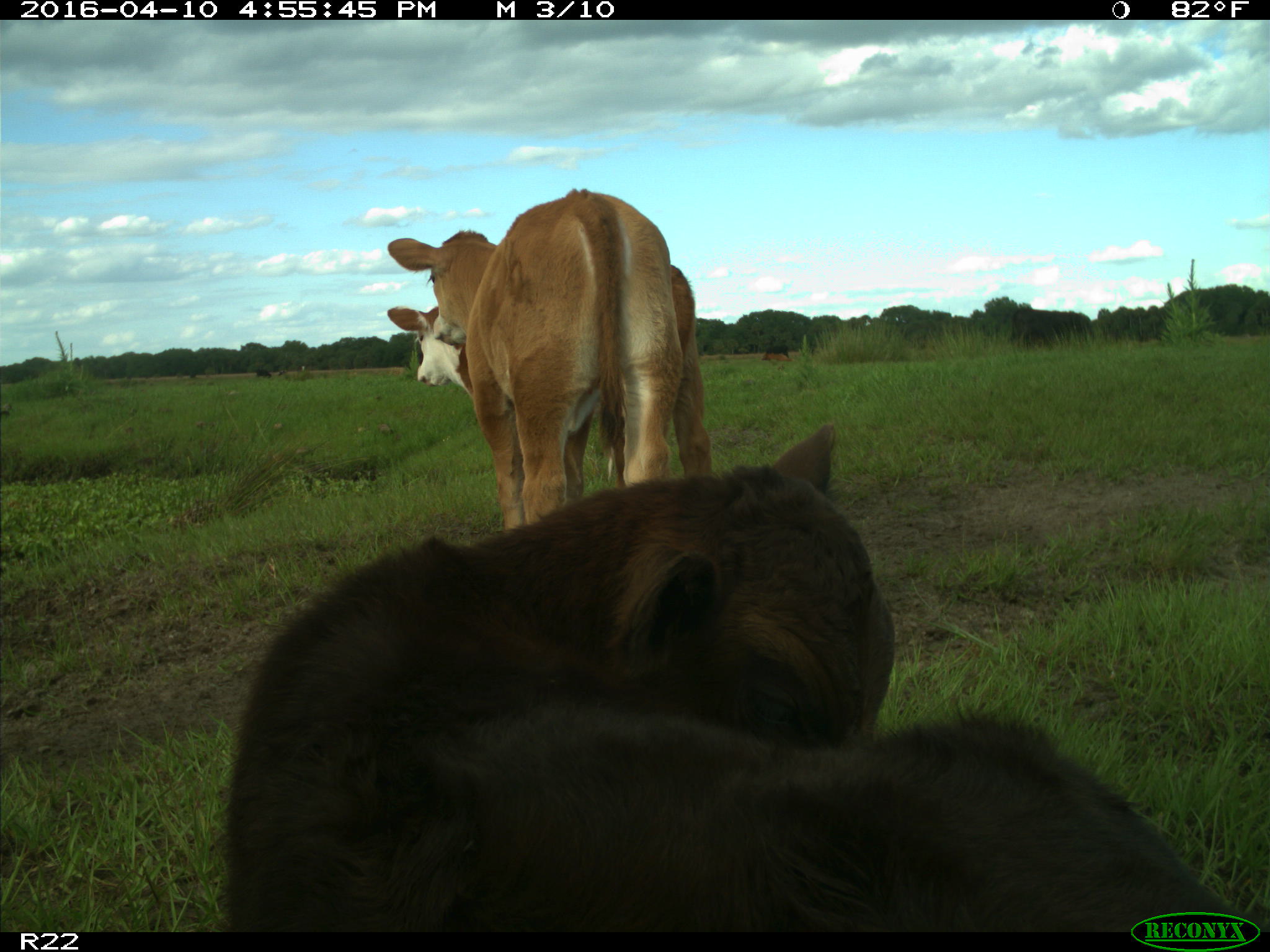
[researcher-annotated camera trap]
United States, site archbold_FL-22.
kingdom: Animalia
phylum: Chordata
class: Mammalia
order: Artiodactyla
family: Bovidae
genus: Bos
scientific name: Bos taurus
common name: domestic cow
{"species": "Bos taurus (domestic cow)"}